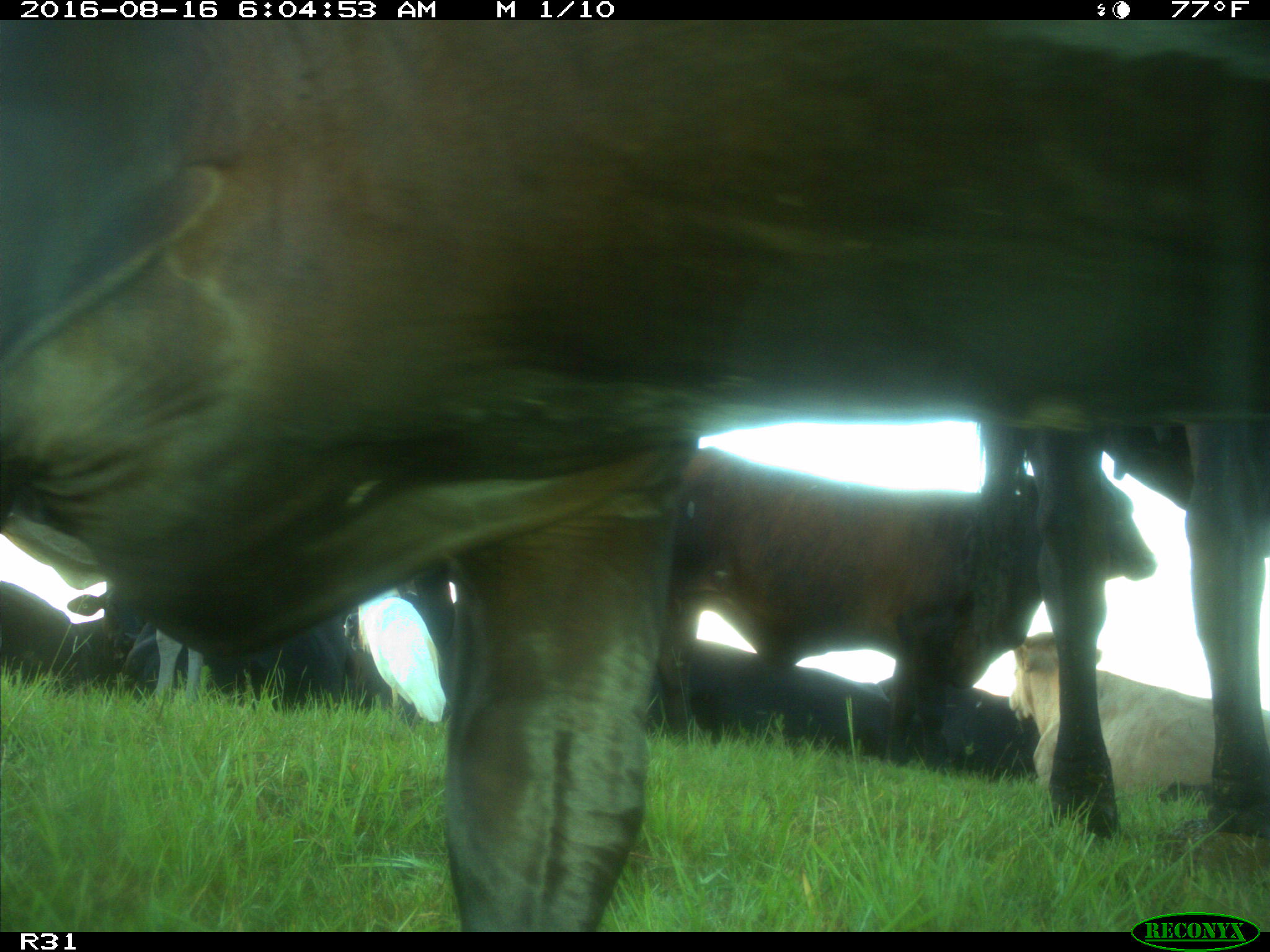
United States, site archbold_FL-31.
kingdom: Animalia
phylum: Chordata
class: Mammalia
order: Artiodactyla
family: Bovidae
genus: Bos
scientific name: Bos taurus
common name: domestic cow